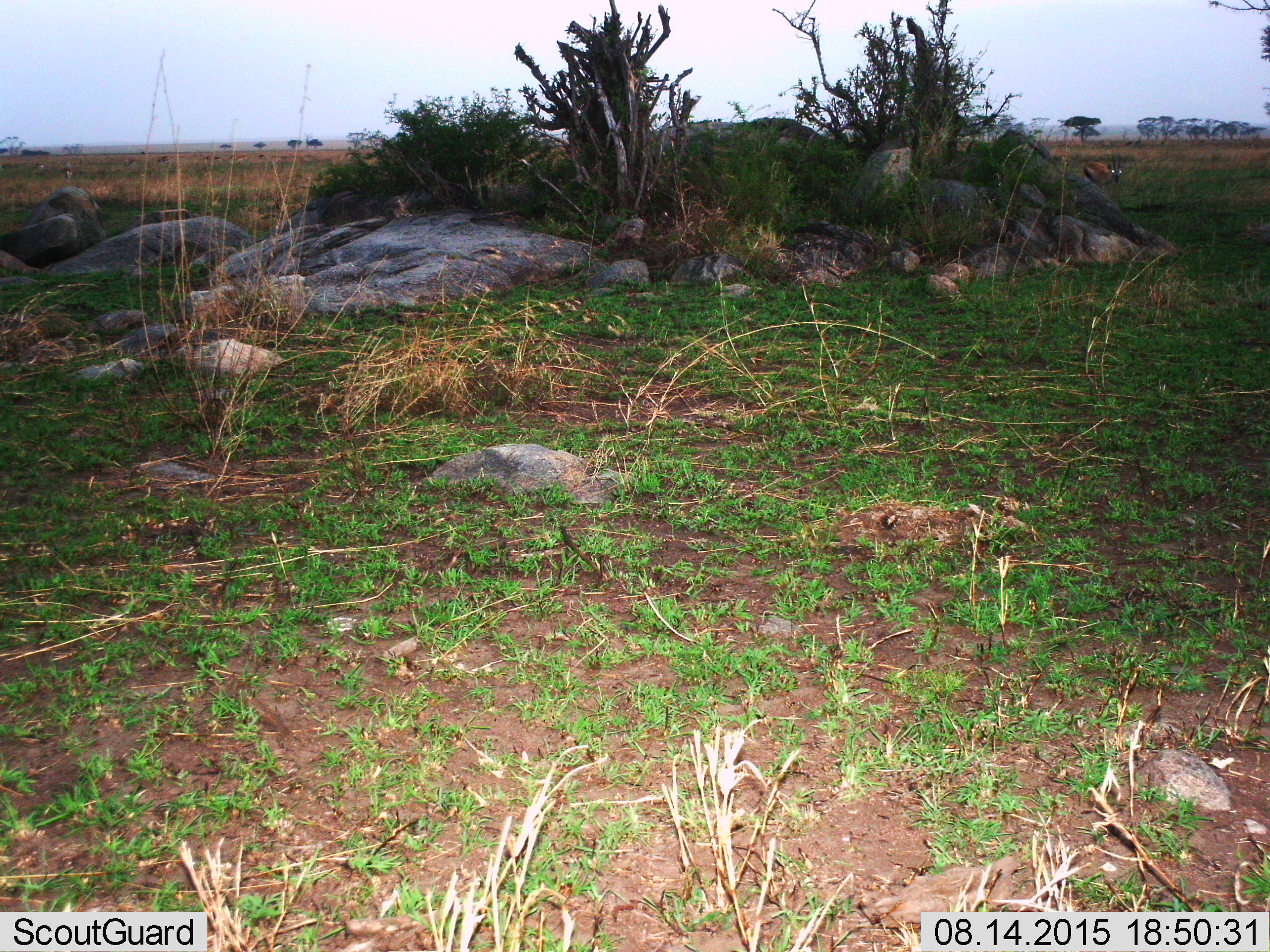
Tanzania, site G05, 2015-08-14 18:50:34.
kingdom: Animalia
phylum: Chordata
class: Mammalia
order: Artiodactyla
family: Bovidae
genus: Eudorcas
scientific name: Eudorcas thomsonii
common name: thomson's gazelle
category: gazellethomsons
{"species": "gazellethomsons (thomson's gazelle) (Eudorcas thomsonii)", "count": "1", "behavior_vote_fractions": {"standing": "100%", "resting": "0%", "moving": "18%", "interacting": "0%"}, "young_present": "0%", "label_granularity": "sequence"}